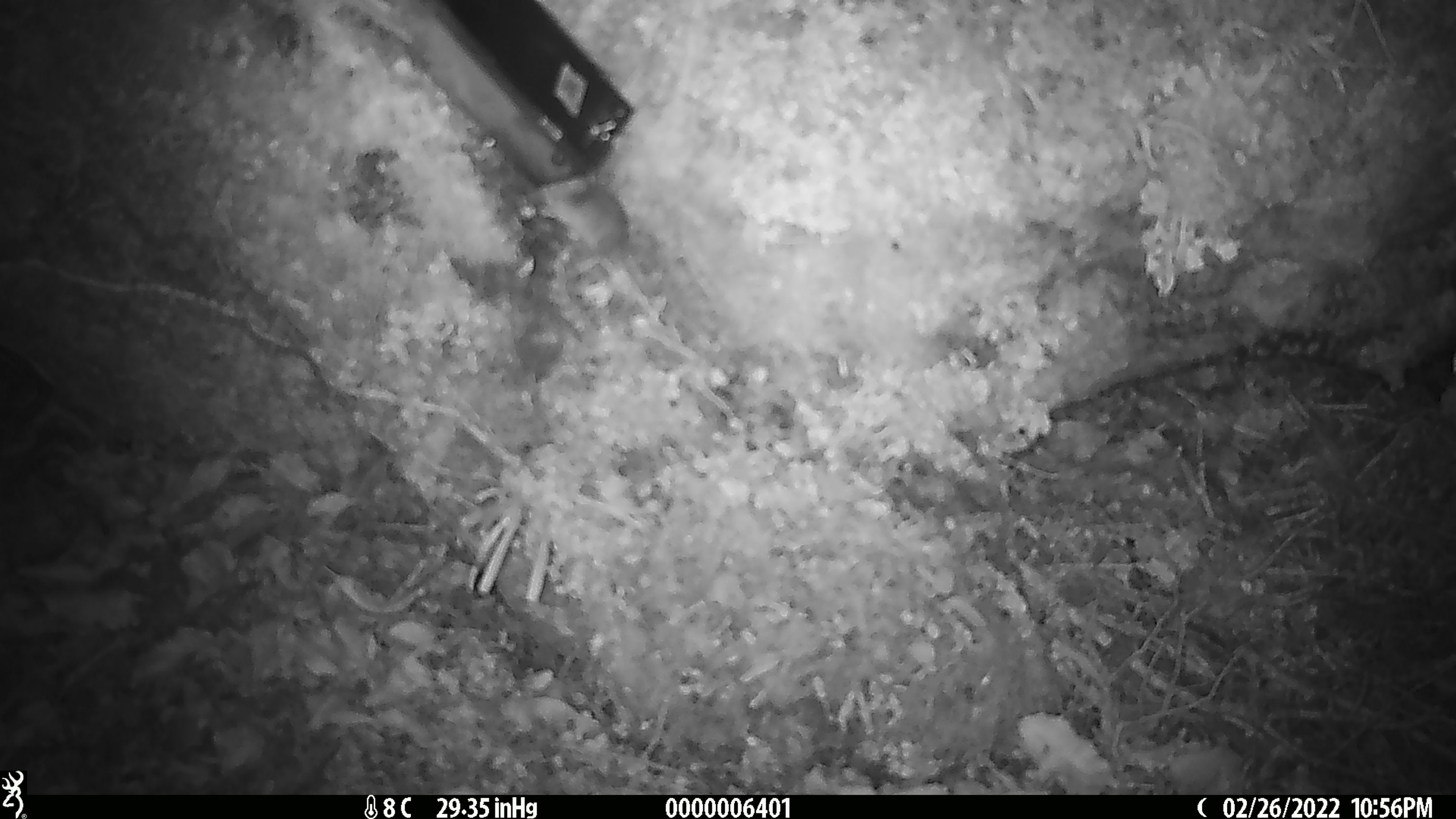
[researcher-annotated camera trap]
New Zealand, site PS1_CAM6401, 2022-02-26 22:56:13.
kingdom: Animalia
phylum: Chordata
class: Mammalia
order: Rodentia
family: Muridae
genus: Mus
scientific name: Mus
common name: mouse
Mouse (Mus).